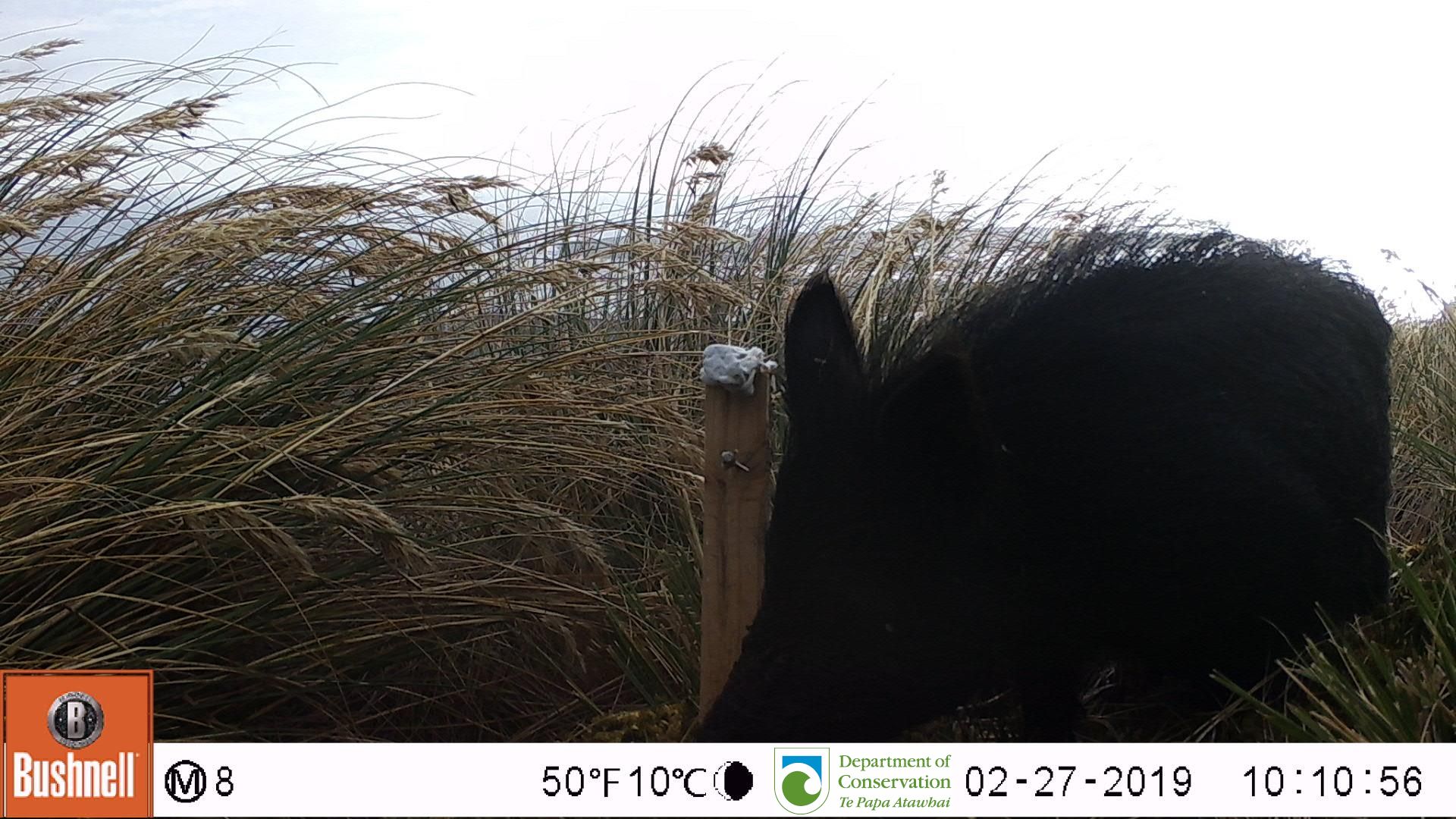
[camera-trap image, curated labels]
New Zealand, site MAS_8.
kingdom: Animalia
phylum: Chordata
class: Mammalia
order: Artiodactyla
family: Suidae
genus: Sus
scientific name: Sus scrofa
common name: pig